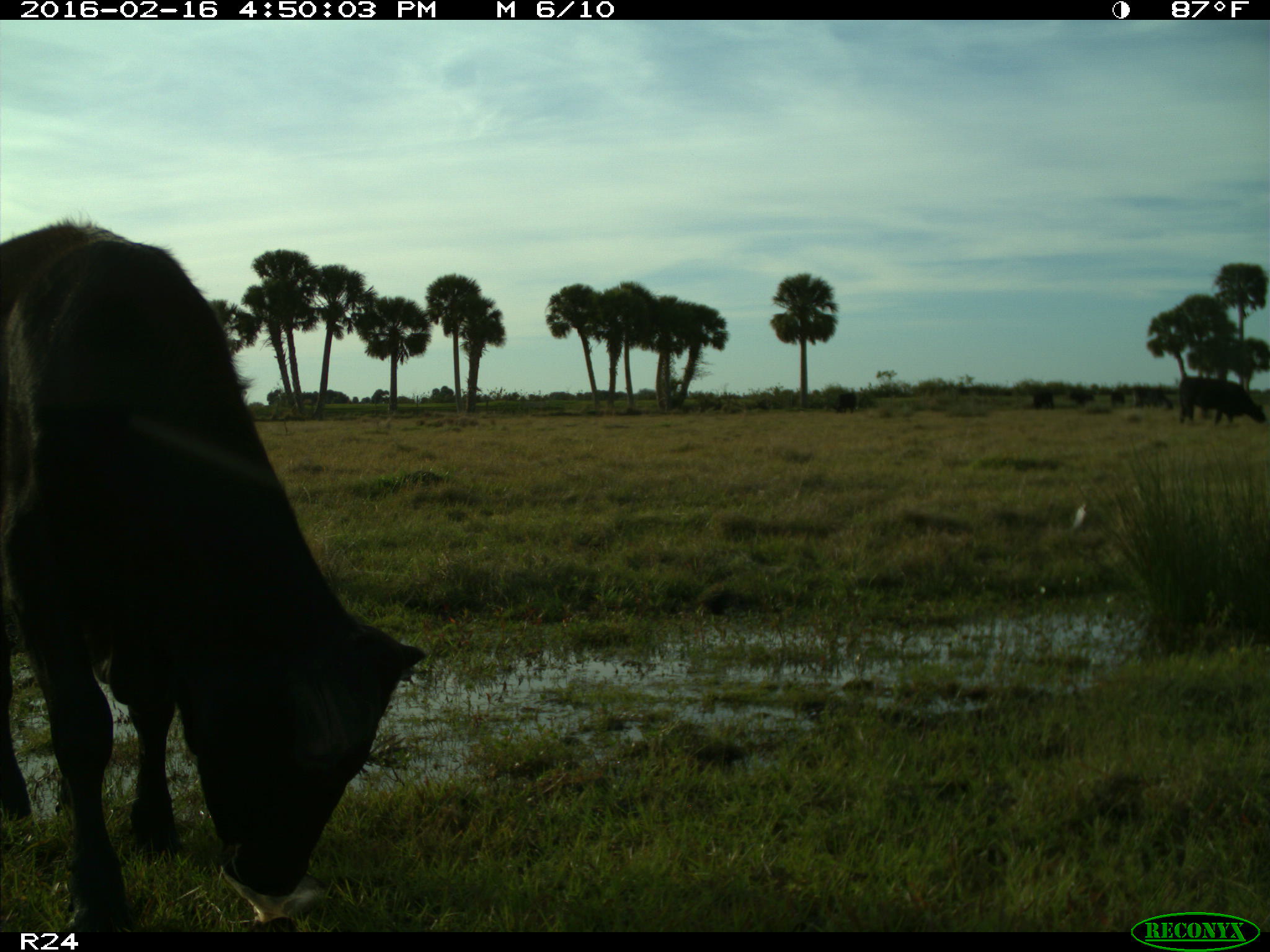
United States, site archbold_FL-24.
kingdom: Animalia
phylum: Chordata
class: Mammalia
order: Artiodactyla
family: Bovidae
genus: Bos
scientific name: Bos taurus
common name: domestic cow